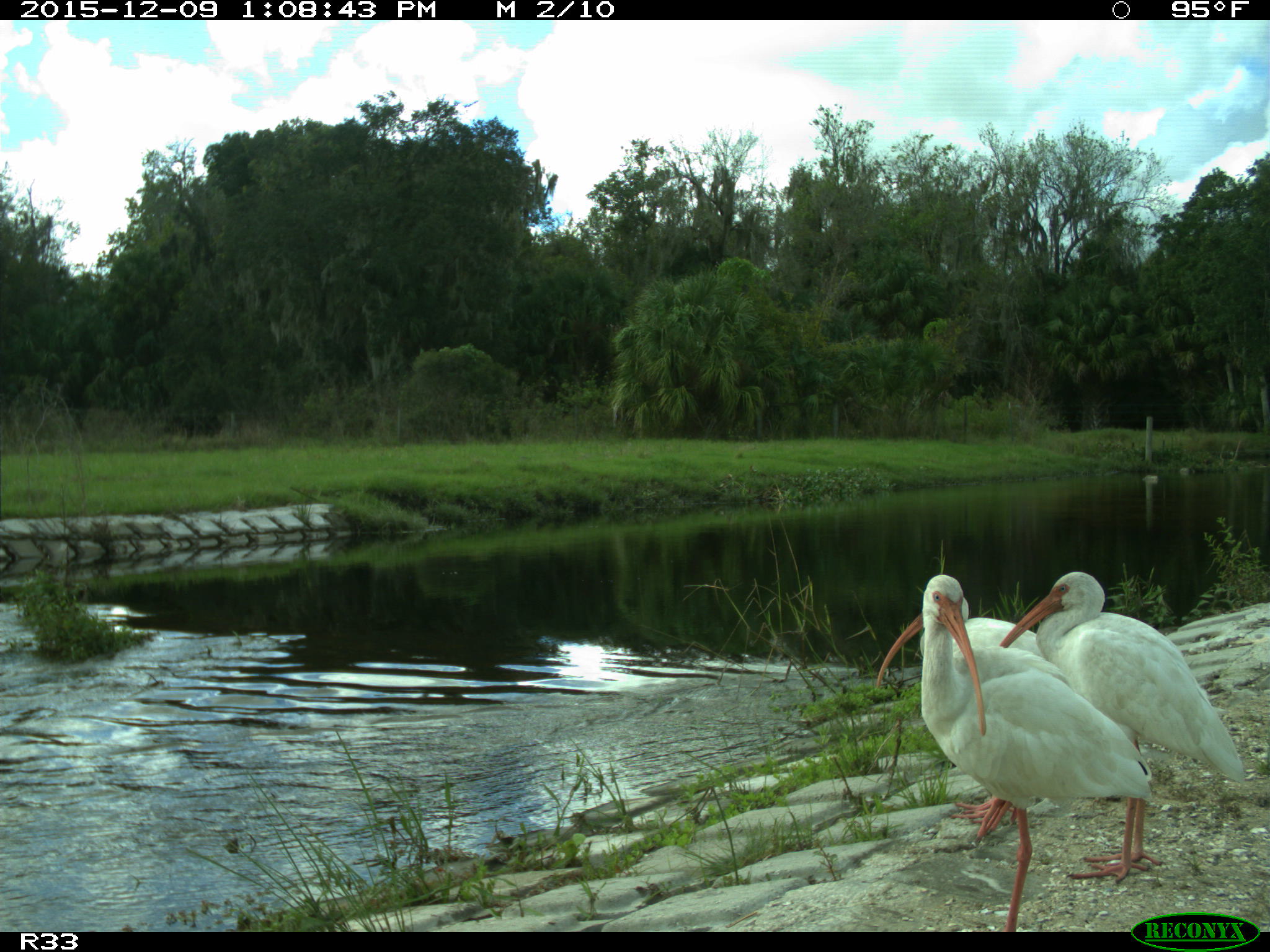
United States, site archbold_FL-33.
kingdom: Animalia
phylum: Chordata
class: Aves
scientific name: Aves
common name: birds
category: unidentified bird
Unidentified bird (birds) (Aves).